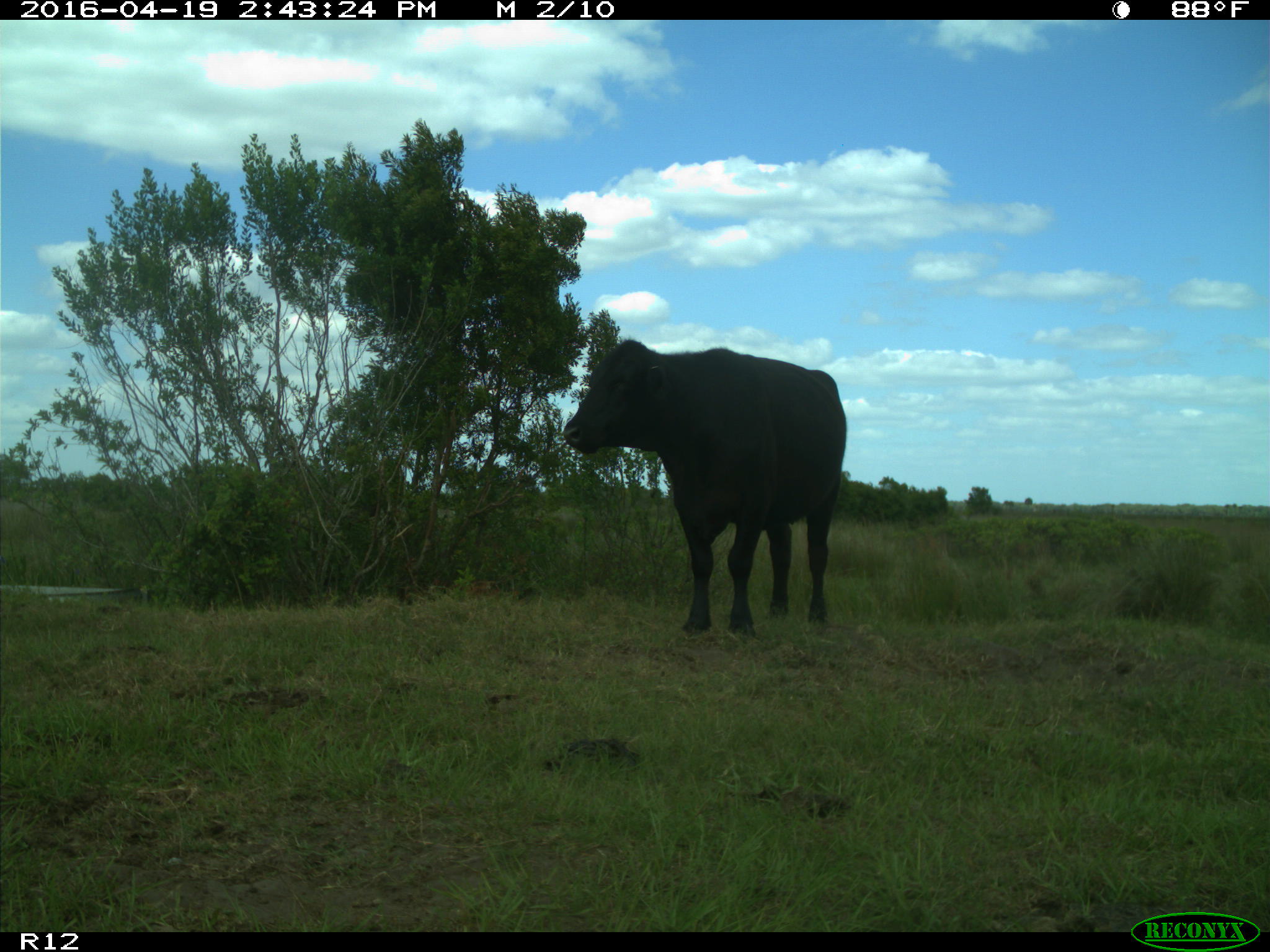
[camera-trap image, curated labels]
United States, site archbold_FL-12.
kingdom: Animalia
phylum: Chordata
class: Mammalia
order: Artiodactyla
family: Bovidae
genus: Bos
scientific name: Bos taurus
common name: domestic cow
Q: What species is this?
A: Bos taurus (domestic cow).